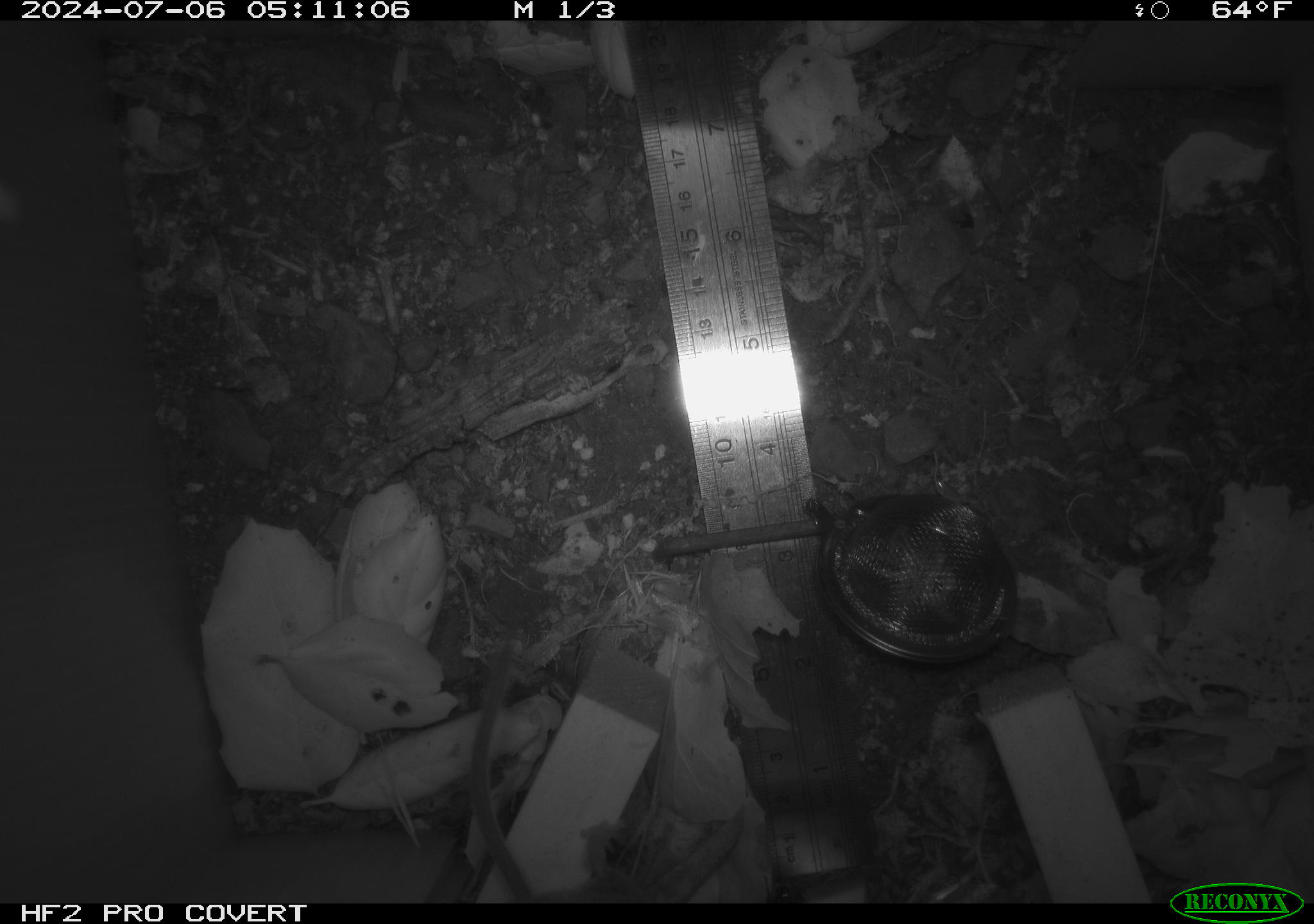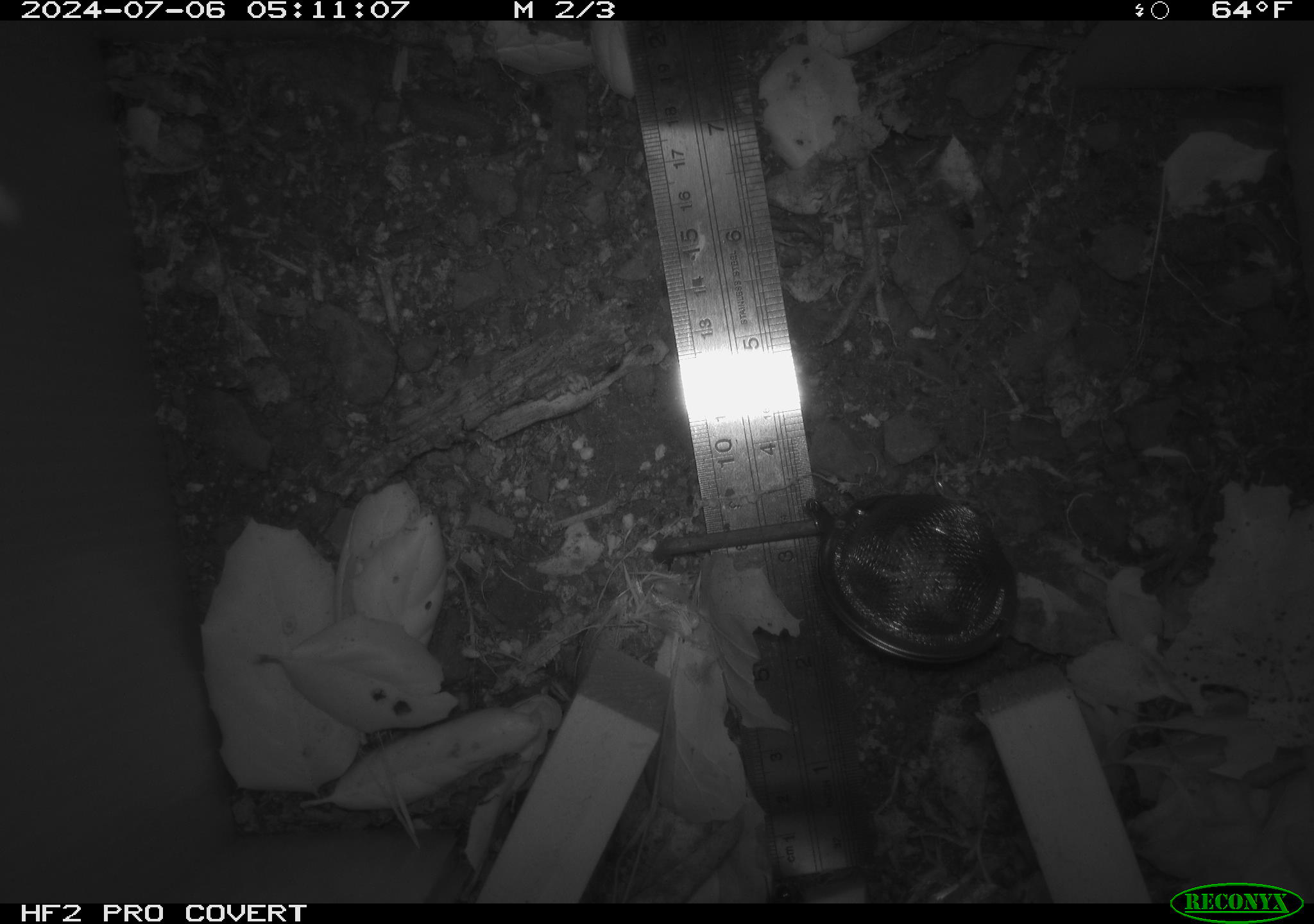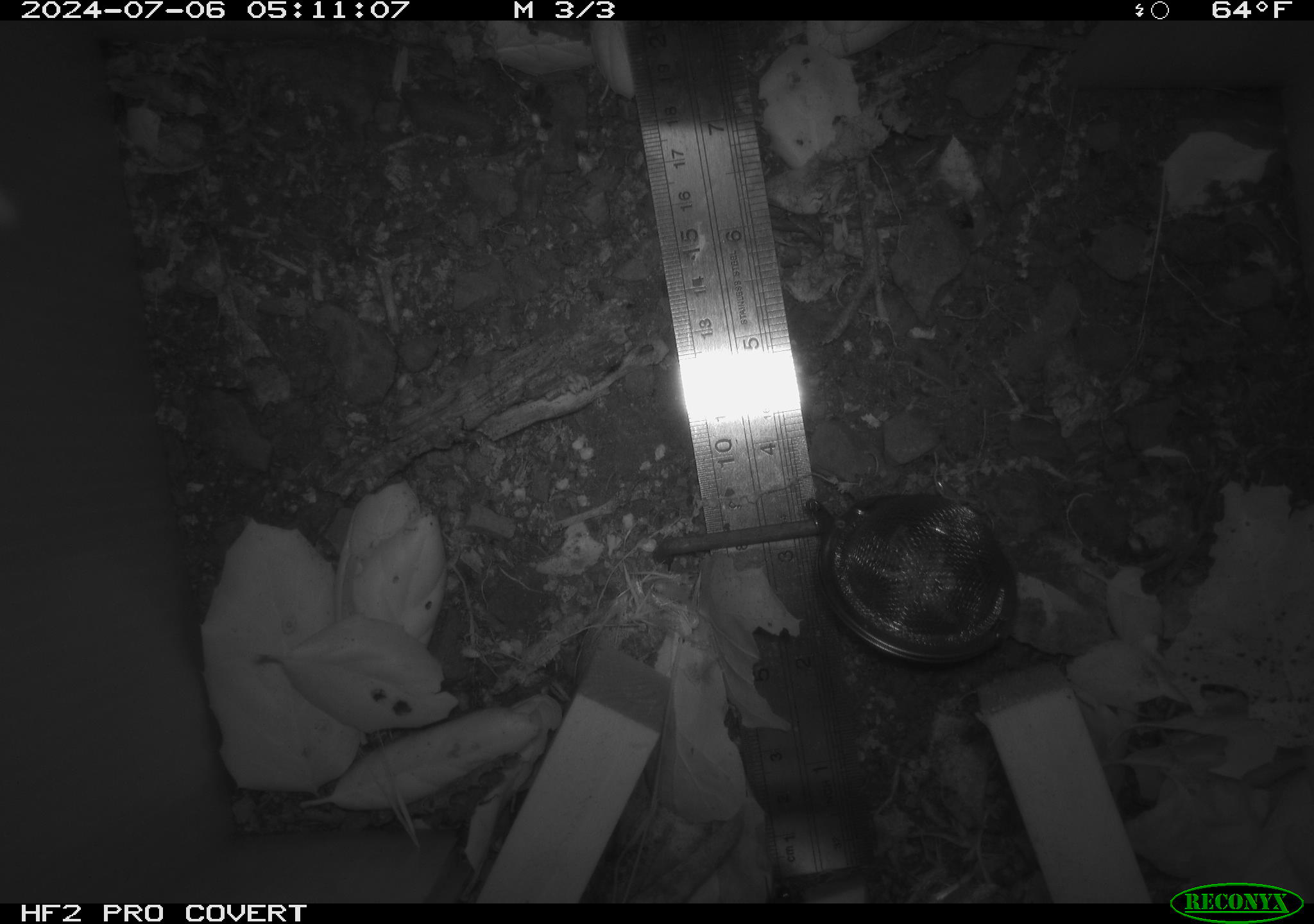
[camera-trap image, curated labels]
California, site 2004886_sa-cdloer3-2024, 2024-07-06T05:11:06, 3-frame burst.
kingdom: Animalia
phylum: Chordata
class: Mammalia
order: Rodentia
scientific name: Rodentia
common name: rodent